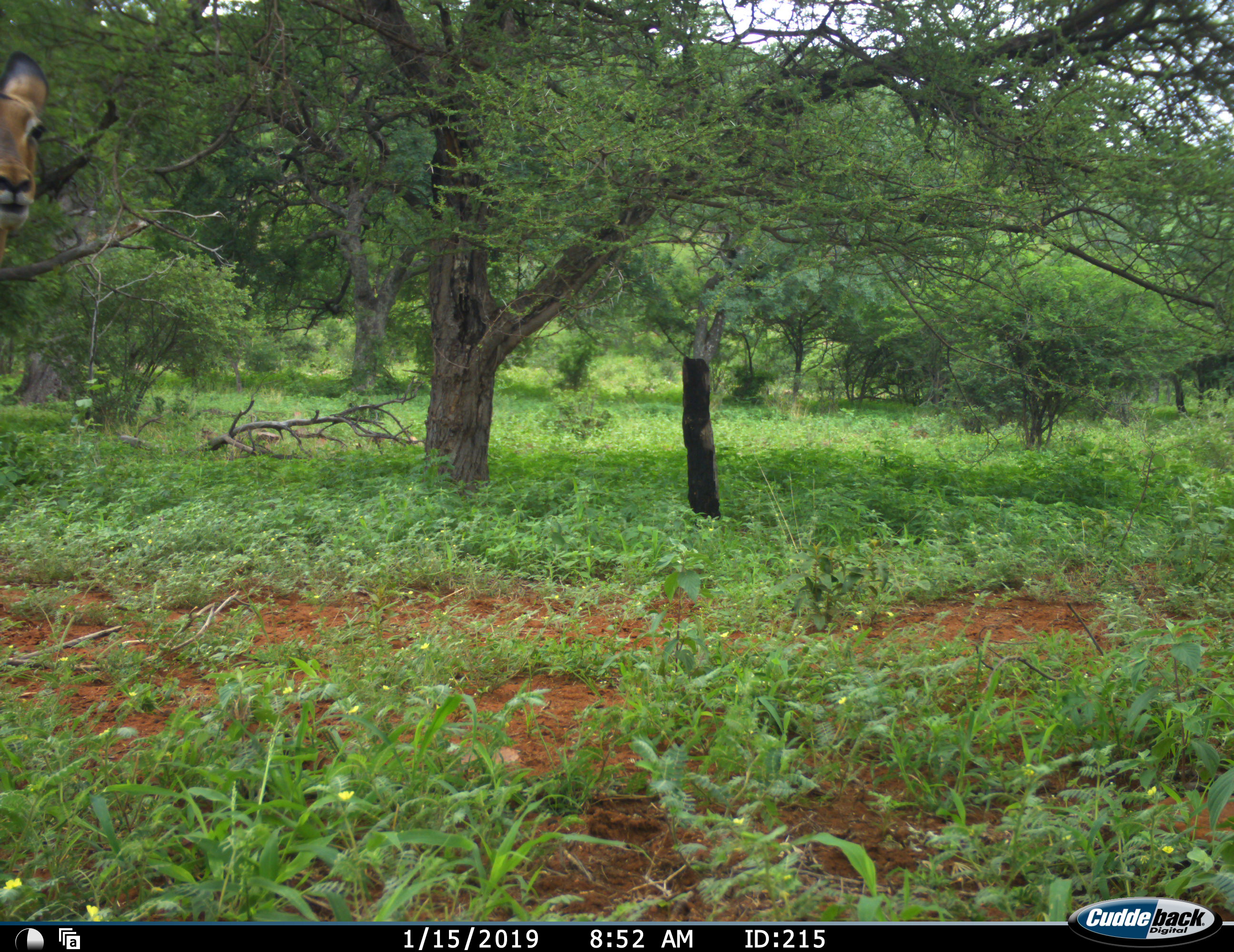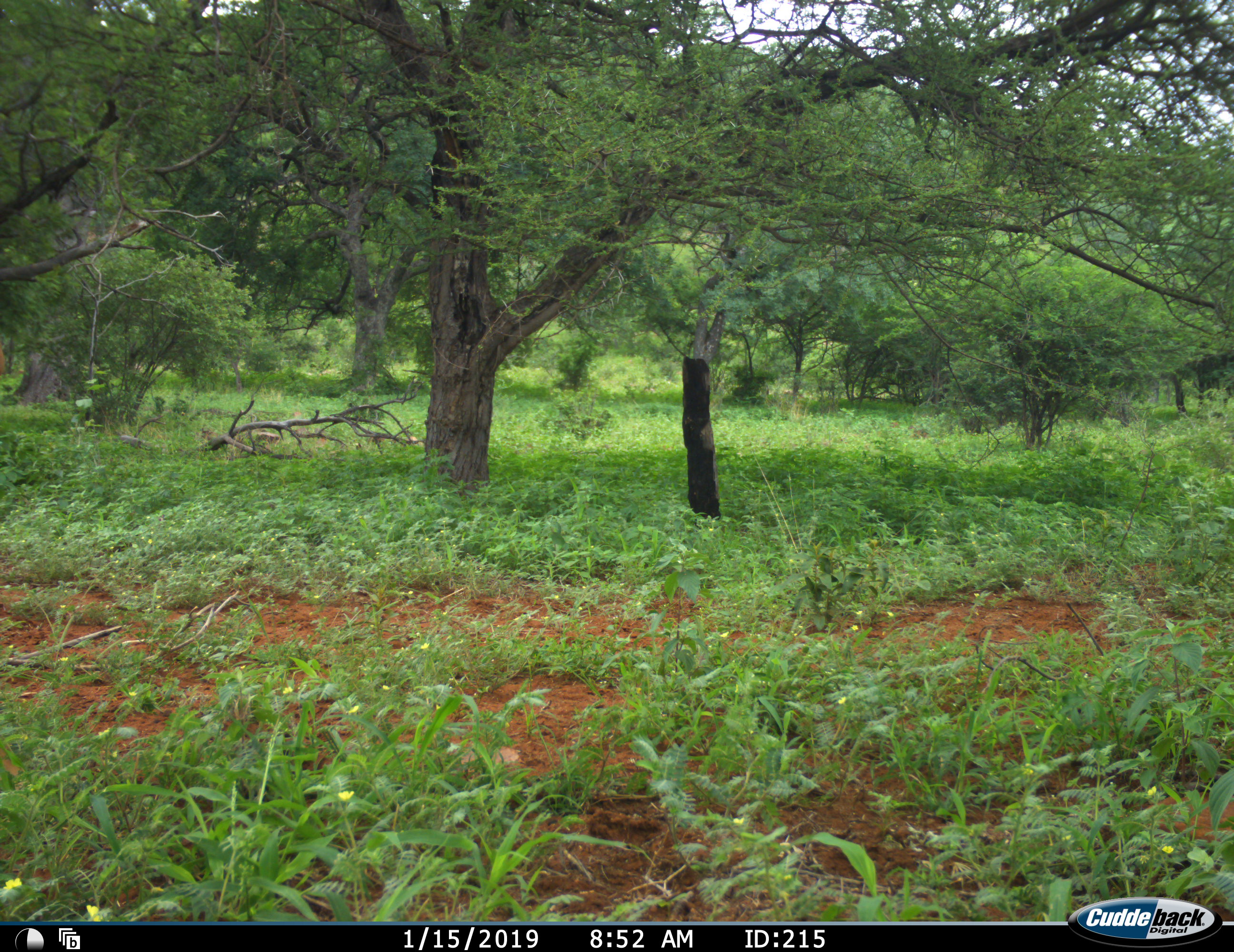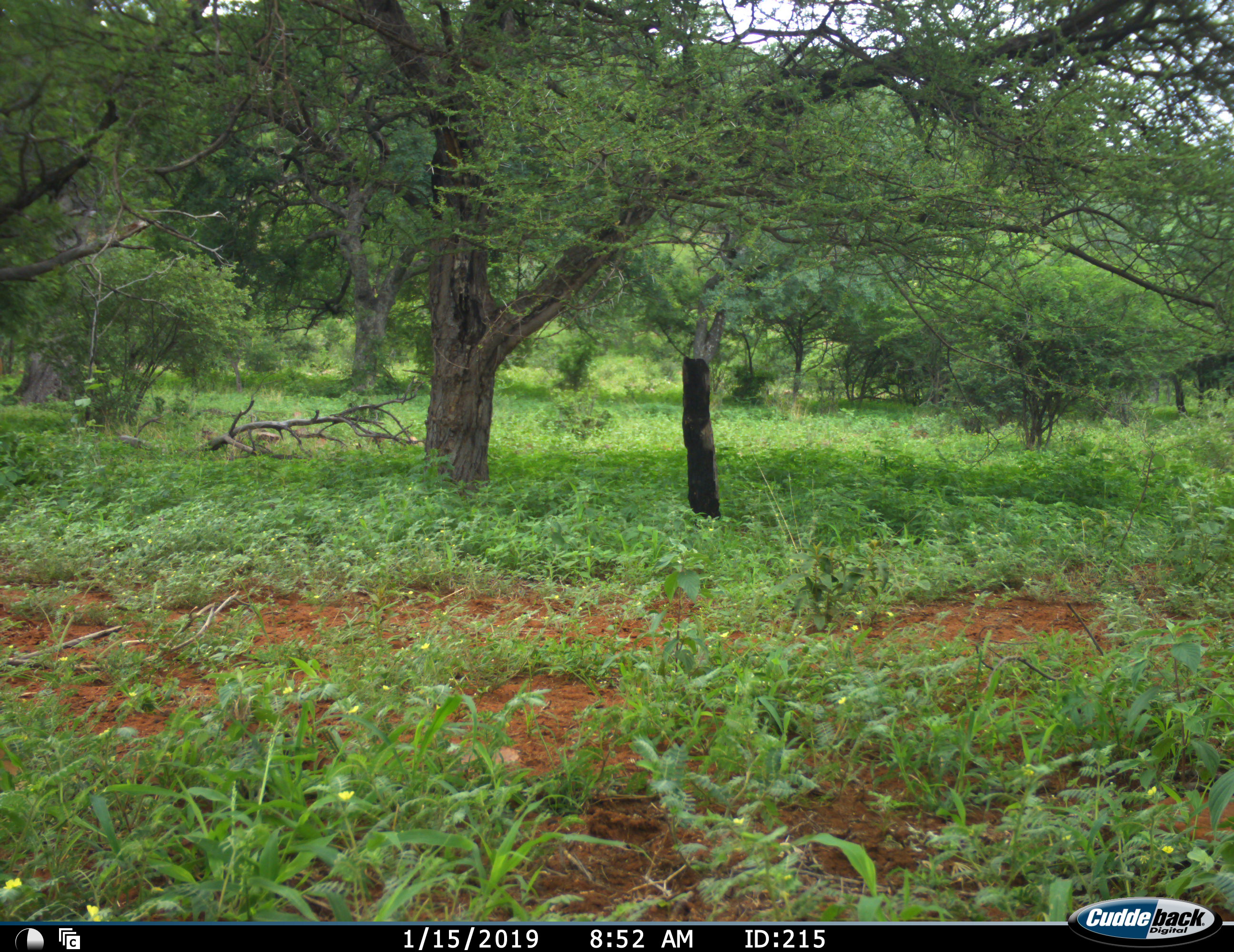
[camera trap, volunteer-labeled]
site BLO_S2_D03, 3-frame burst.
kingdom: Animalia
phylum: Chordata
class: Mammalia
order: Artiodactyla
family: Bovidae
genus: Aepyceros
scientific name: Aepyceros melampus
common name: impala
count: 1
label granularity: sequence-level